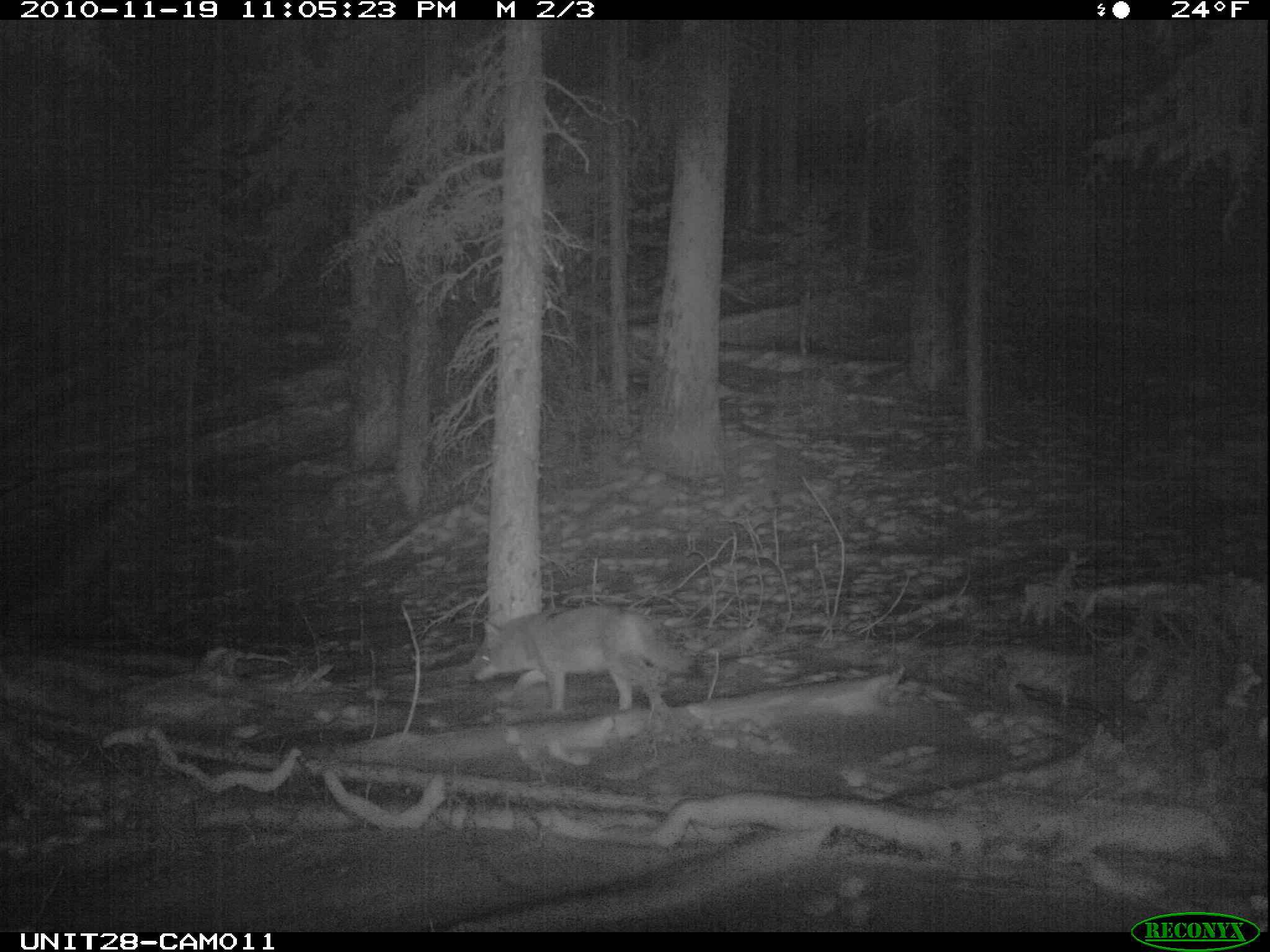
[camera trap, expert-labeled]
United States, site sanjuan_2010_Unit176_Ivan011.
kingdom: Animalia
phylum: Chordata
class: Mammalia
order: Carnivora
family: Canidae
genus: Canis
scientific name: Canis latrans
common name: coyote